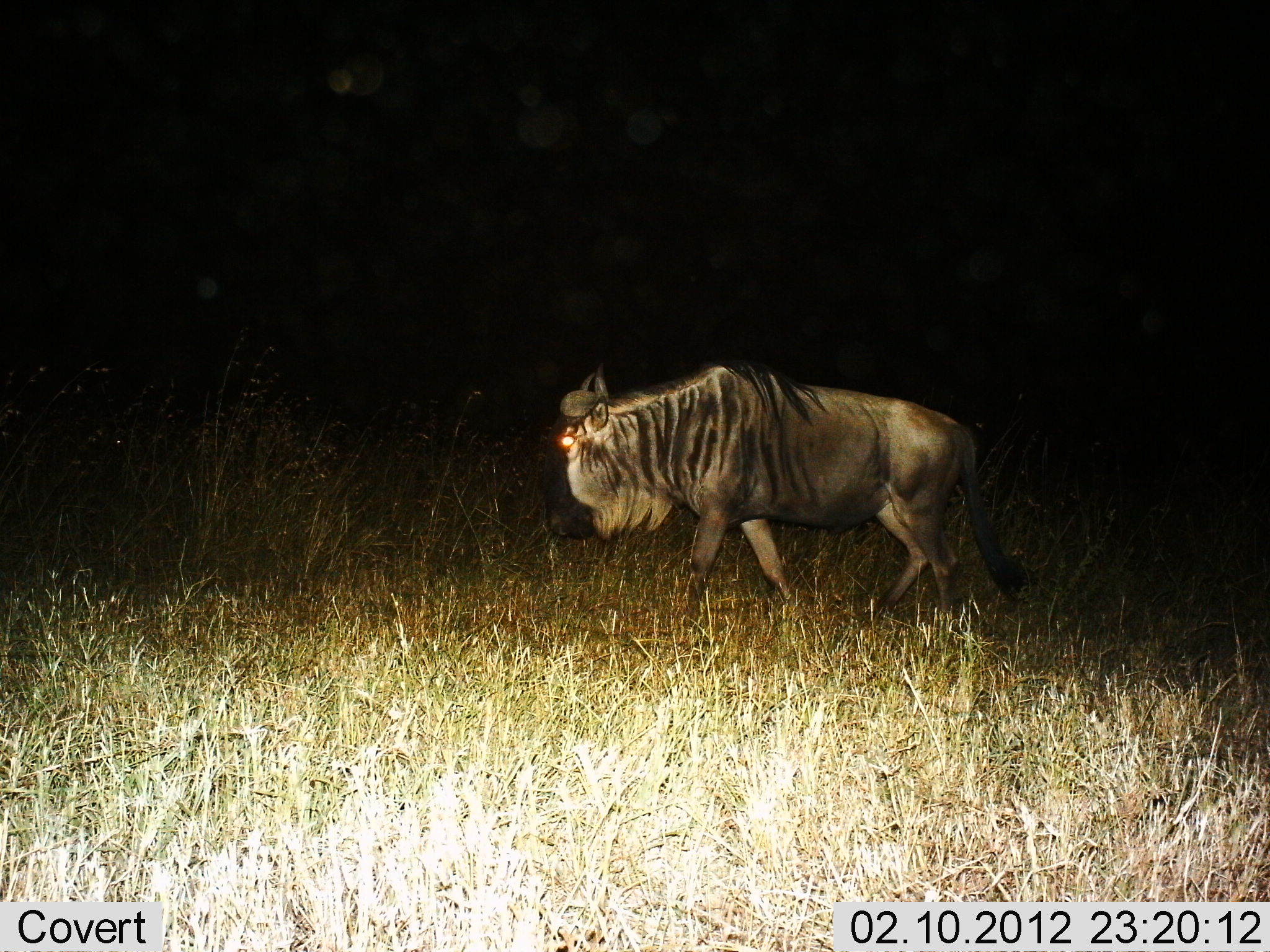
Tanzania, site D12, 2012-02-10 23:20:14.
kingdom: Animalia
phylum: Chordata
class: Mammalia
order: Artiodactyla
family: Bovidae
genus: Connochaetes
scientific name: Connochaetes taurinus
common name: blue wildebeest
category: wildebeest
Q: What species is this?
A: Wildebeest (blue wildebeest) (Connochaetes taurinus).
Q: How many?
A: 1.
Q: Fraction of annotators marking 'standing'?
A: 18%.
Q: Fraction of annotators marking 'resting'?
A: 0%.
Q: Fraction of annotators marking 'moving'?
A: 88%.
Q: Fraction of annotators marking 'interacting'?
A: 0%.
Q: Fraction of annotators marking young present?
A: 0%.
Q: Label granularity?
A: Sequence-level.